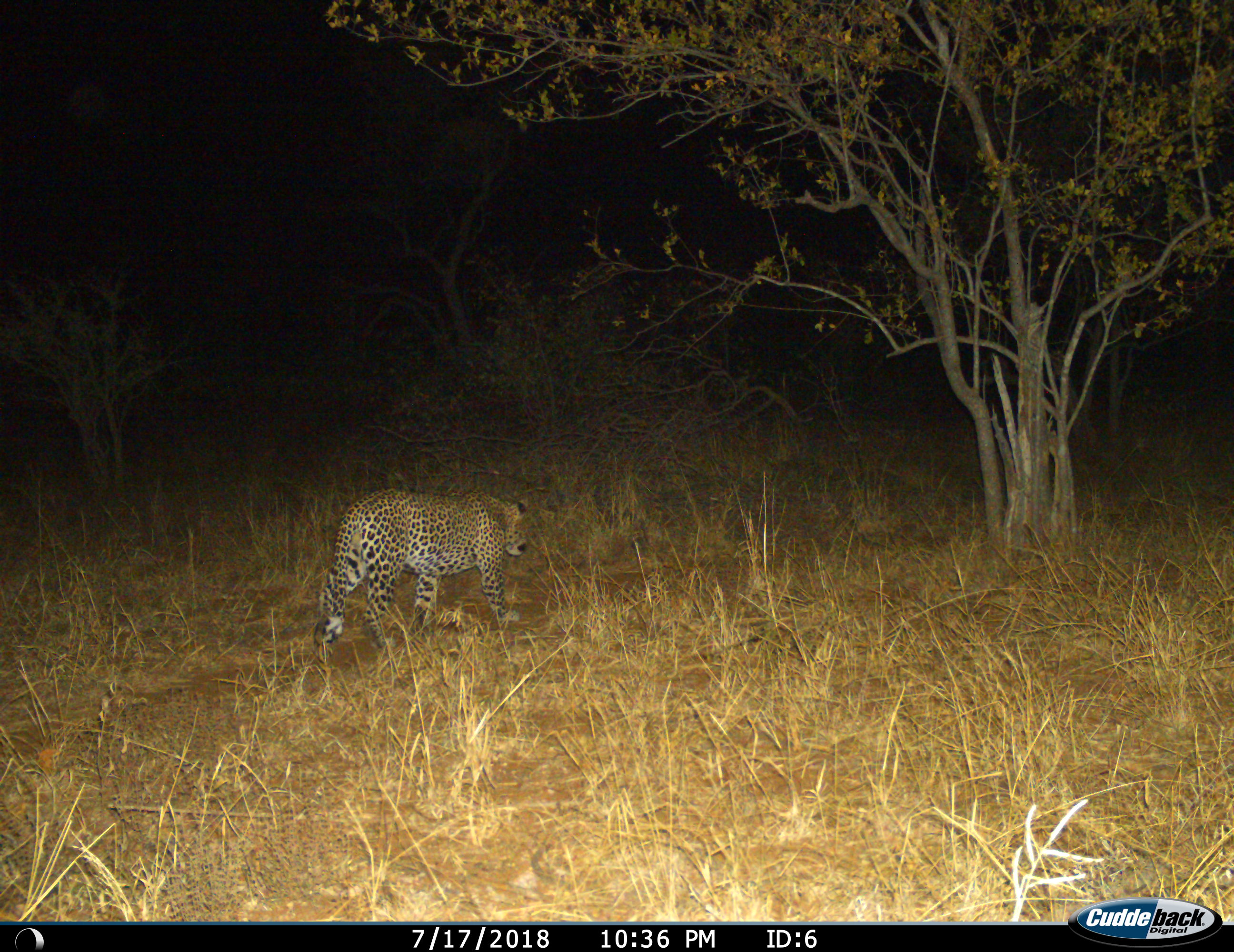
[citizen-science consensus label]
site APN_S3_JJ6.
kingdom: Animalia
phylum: Chordata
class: Mammalia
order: Carnivora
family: Felidae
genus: Panthera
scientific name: Panthera pardus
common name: leopard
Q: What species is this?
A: Leopard (Panthera pardus).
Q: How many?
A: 1.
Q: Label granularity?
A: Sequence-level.